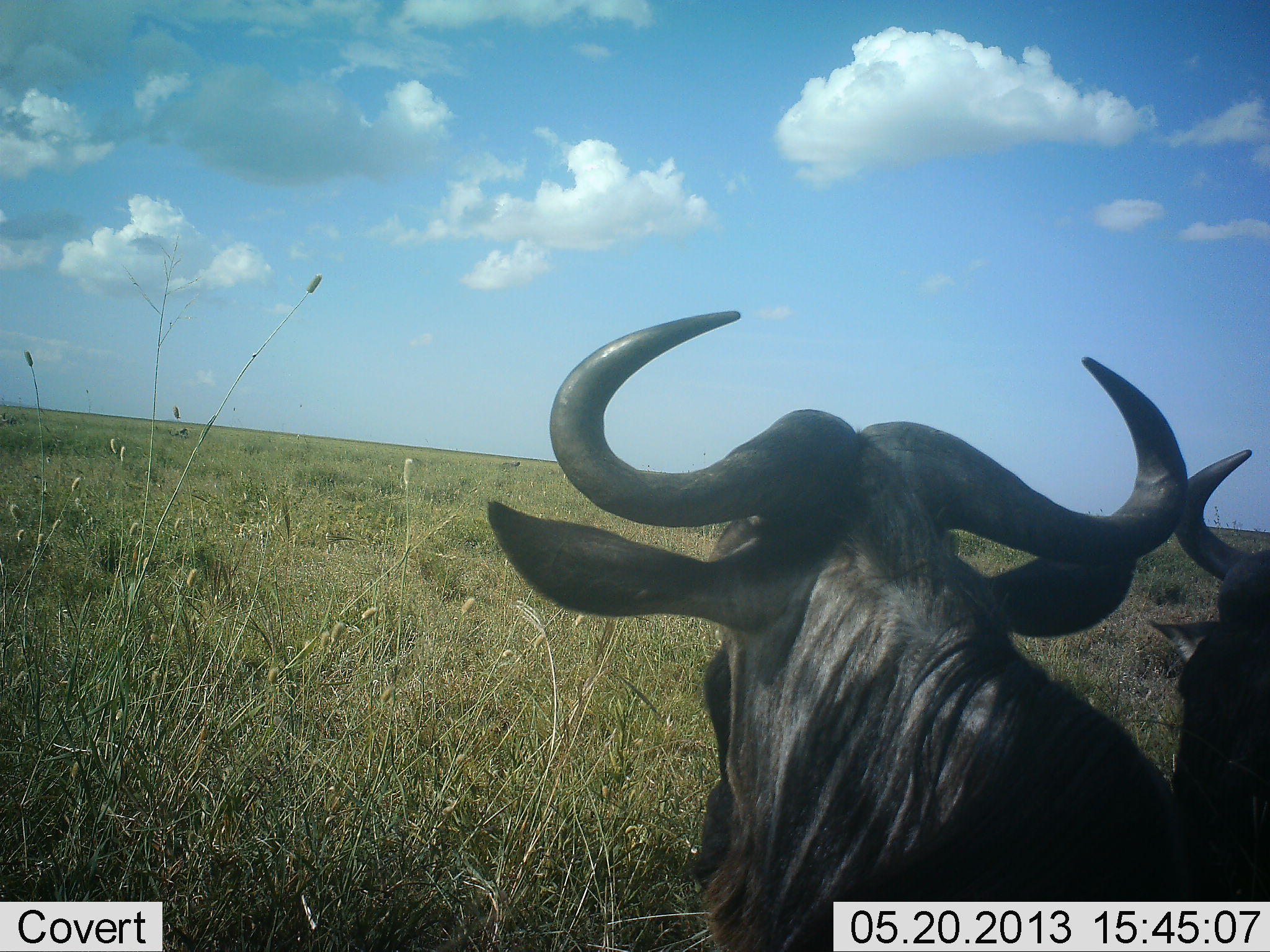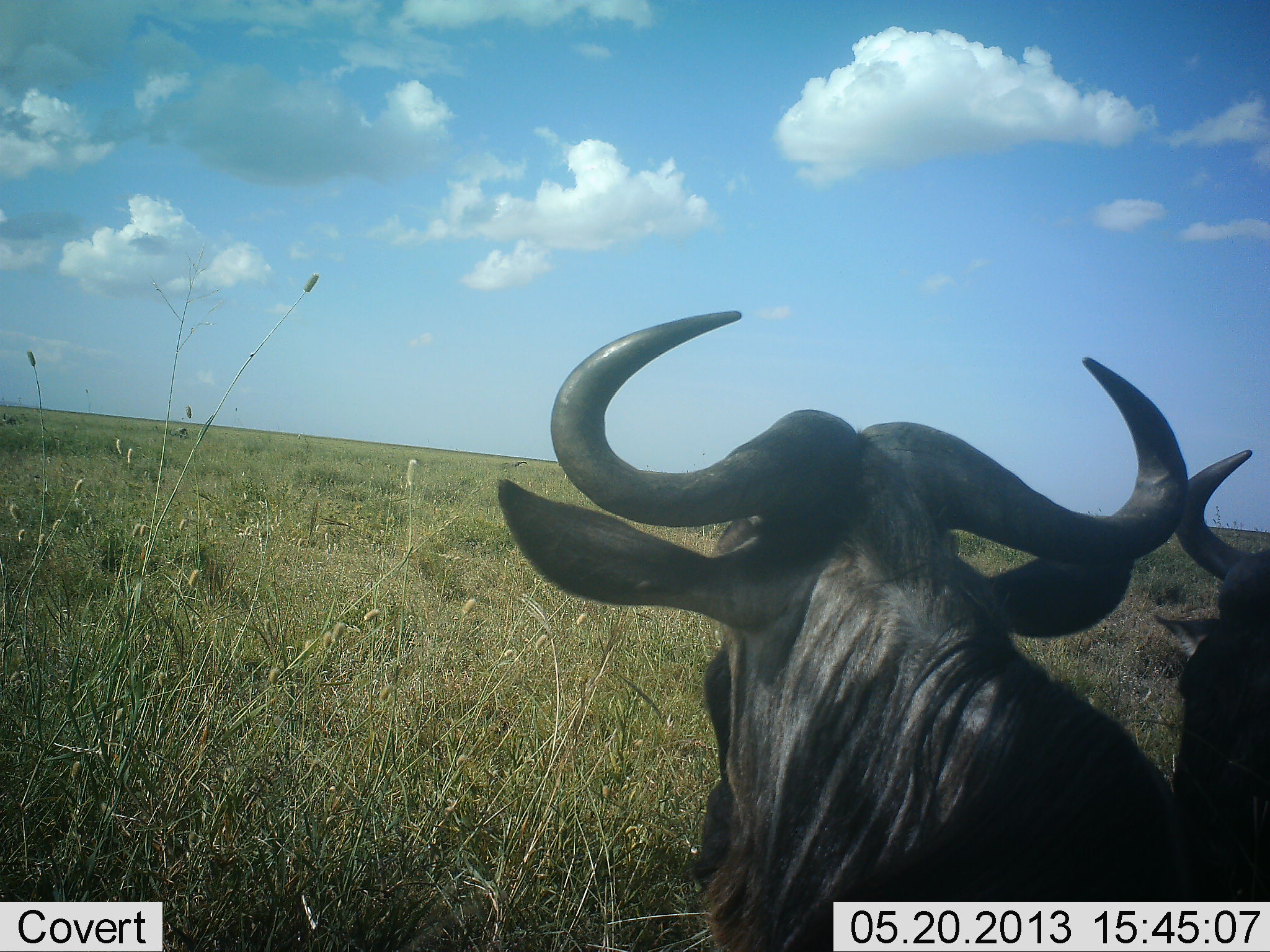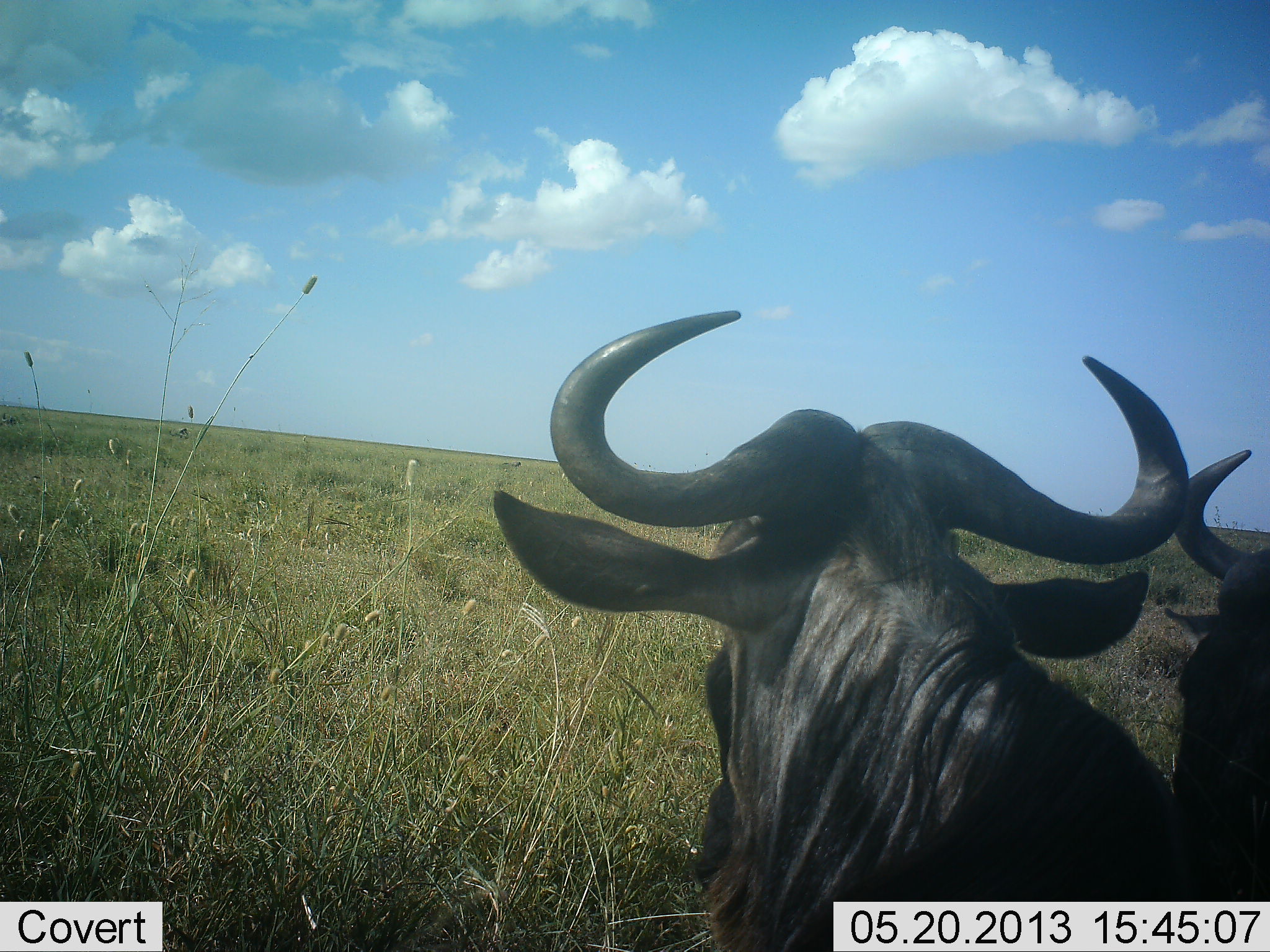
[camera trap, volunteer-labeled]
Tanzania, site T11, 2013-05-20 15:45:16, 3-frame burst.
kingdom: Animalia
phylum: Chordata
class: Mammalia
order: Artiodactyla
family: Bovidae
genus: Connochaetes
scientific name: Connochaetes taurinus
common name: blue wildebeest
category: wildebeest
Wildebeest (blue wildebeest) (Connochaetes taurinus), count 2. Behavior (volunteer vote fractions): standing 30%, resting 70%, moving 0%, interacting 0%. Young present (vote fraction): 0%. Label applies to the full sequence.